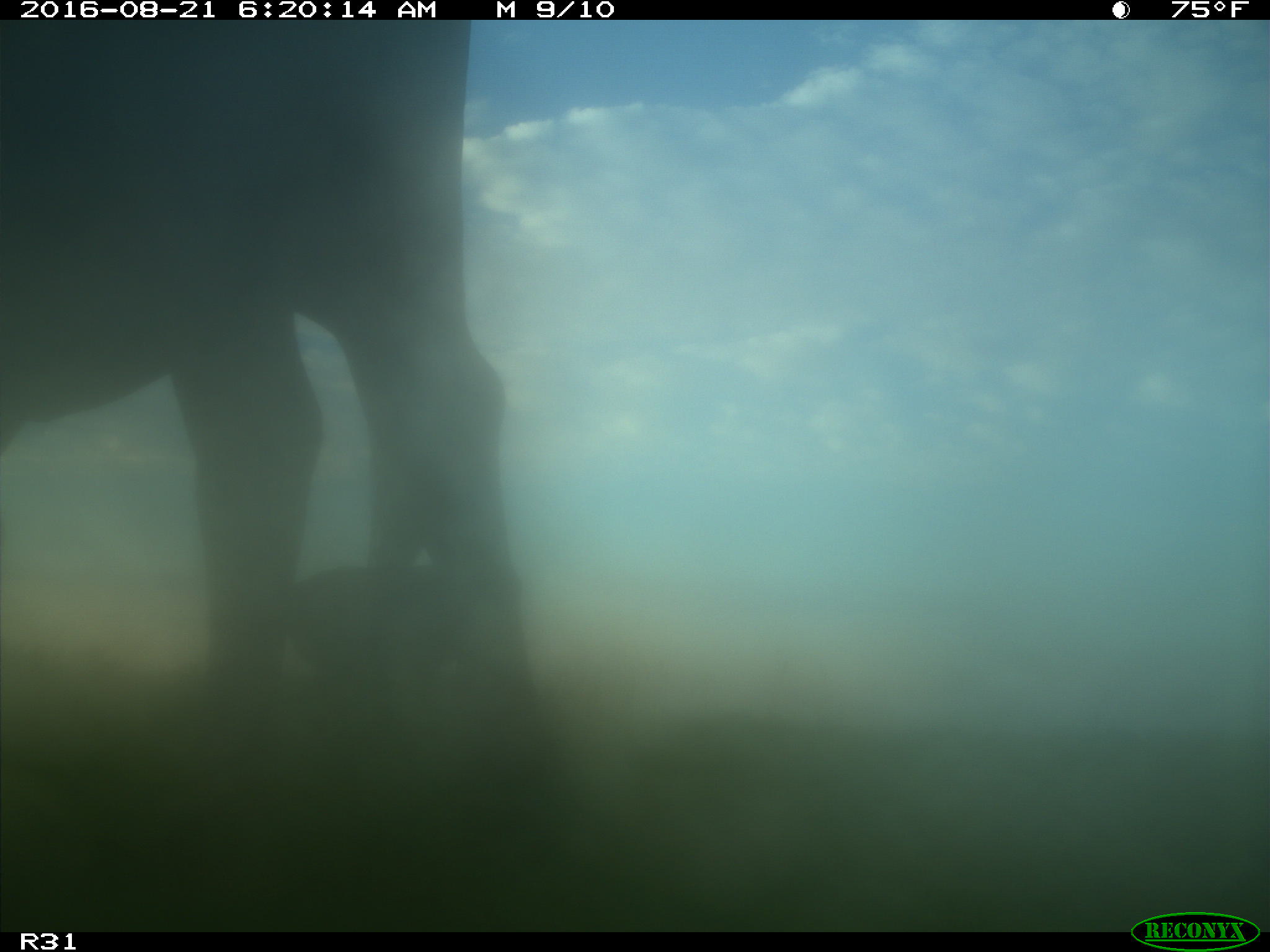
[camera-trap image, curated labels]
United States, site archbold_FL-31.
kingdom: Animalia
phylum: Chordata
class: Mammalia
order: Artiodactyla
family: Bovidae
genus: Bos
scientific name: Bos taurus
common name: domestic cow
Bos taurus (domestic cow).